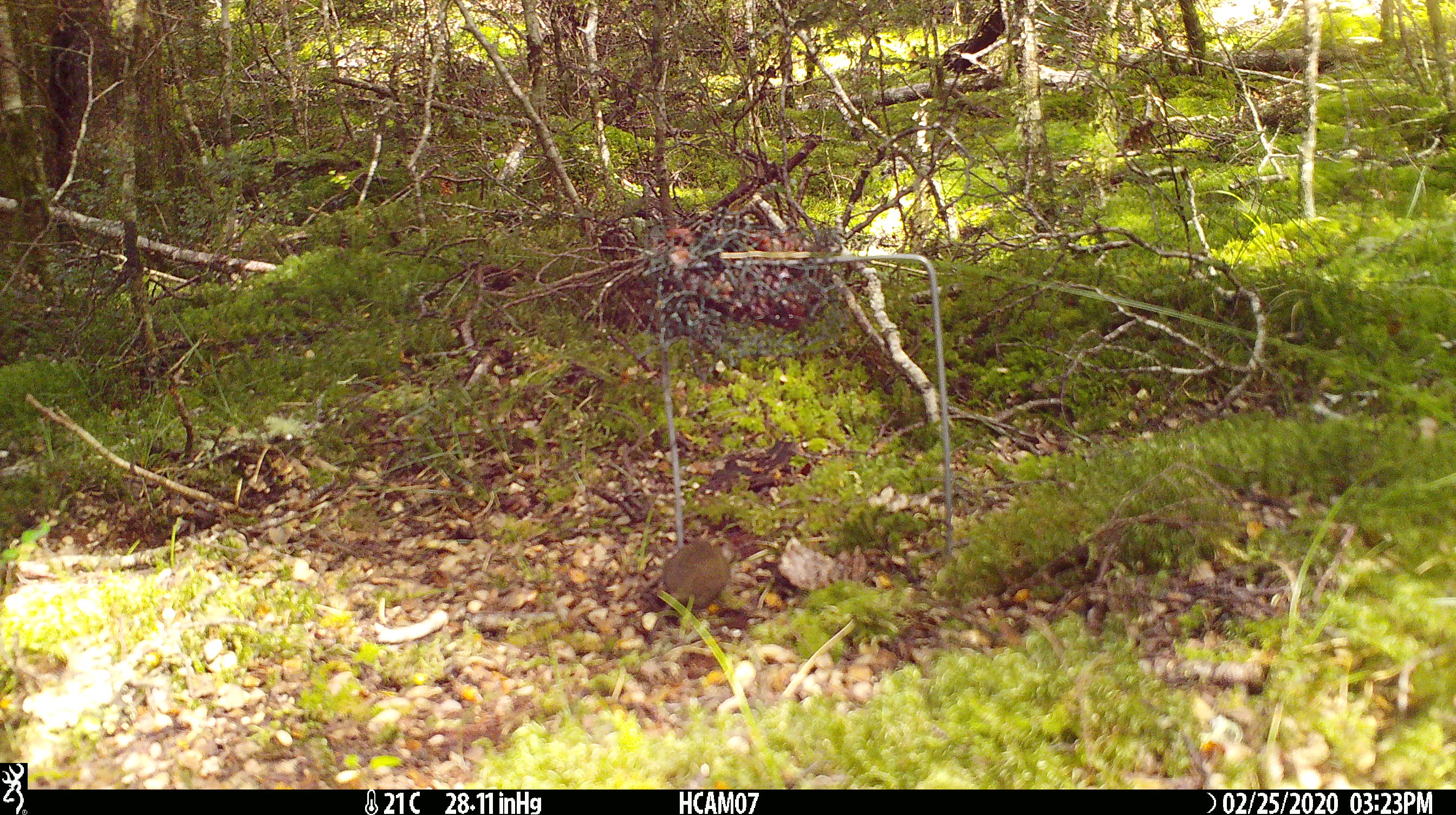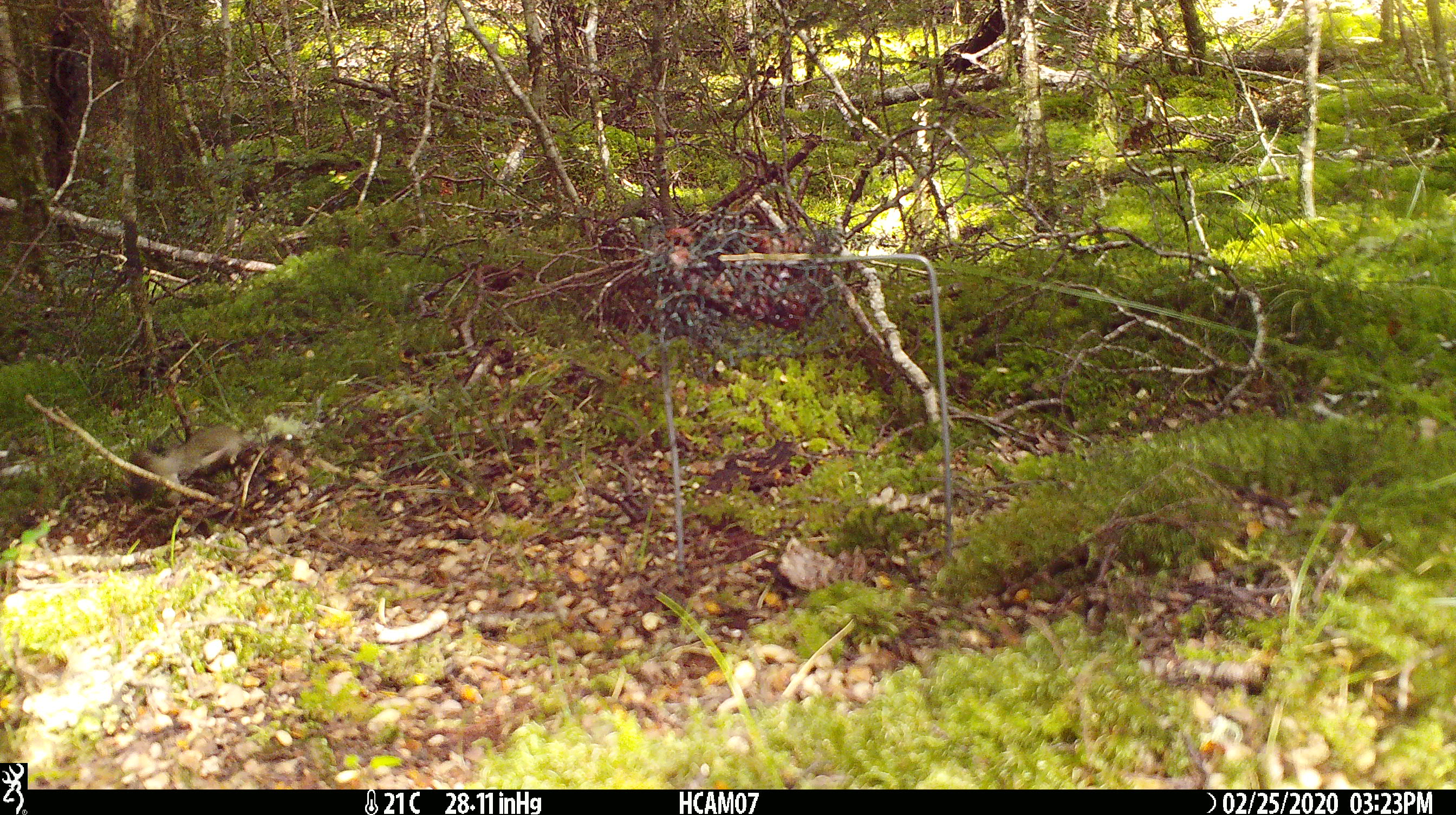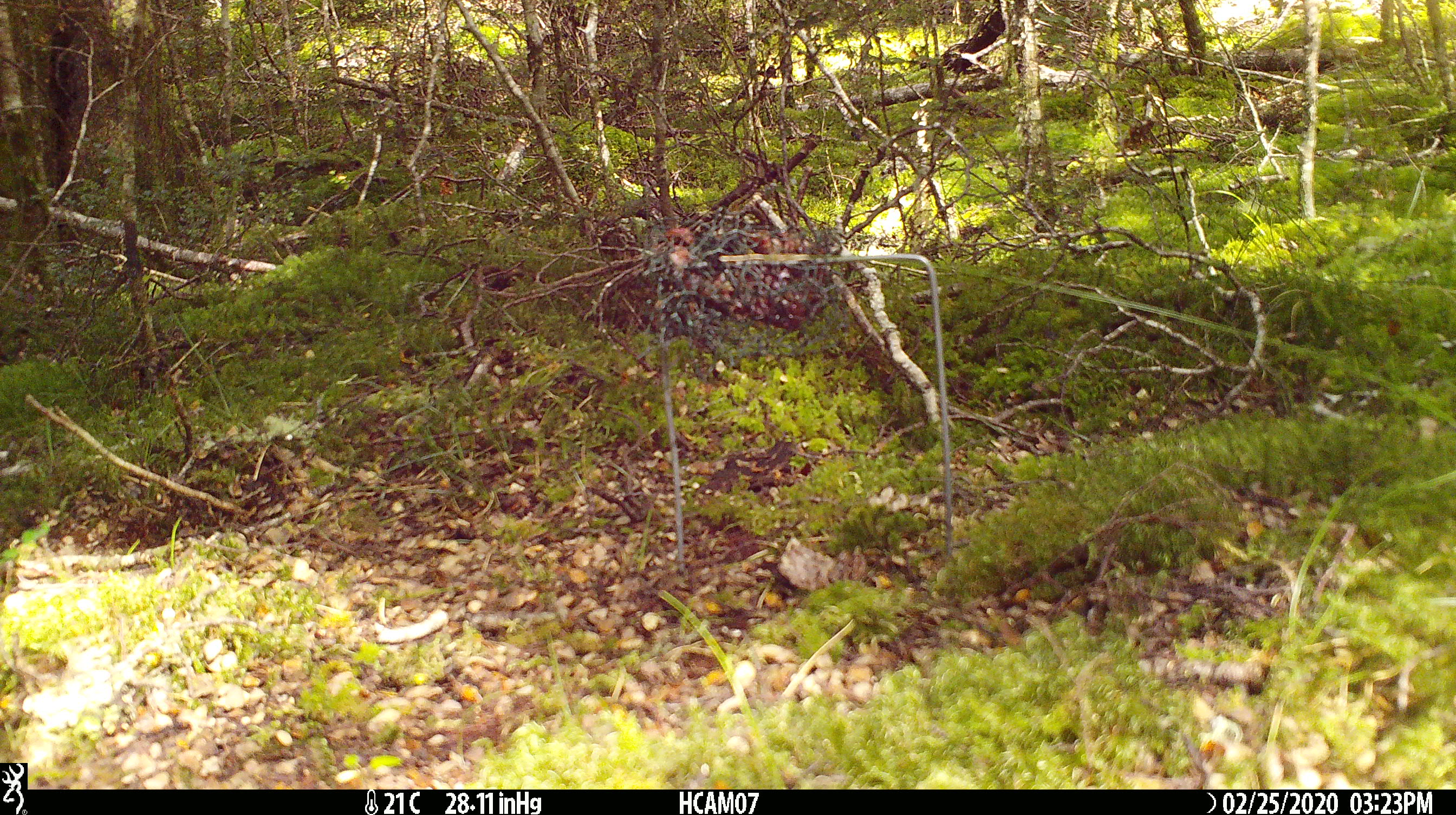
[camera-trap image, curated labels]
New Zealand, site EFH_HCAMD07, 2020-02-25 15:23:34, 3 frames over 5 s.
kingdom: Animalia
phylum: Chordata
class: Mammalia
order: Rodentia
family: Muridae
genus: Mus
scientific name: Mus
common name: mouse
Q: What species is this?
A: Mouse (Mus).